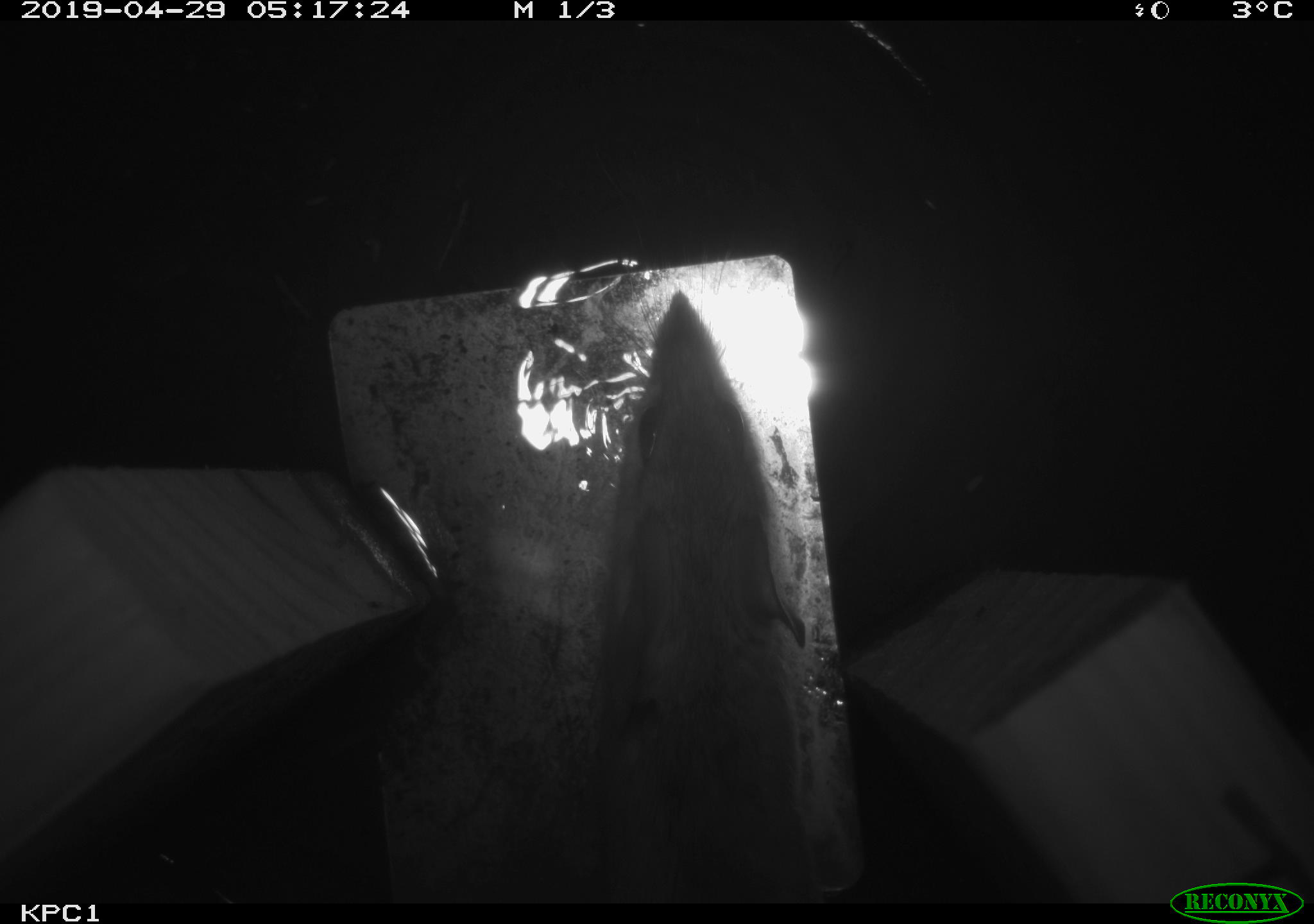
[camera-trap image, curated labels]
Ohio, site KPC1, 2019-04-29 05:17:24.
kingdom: Animalia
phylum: Chordata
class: Mammalia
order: Rodentia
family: Cricetidae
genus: Peromyscus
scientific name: Peromyscus leucopus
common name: white-footed mouse